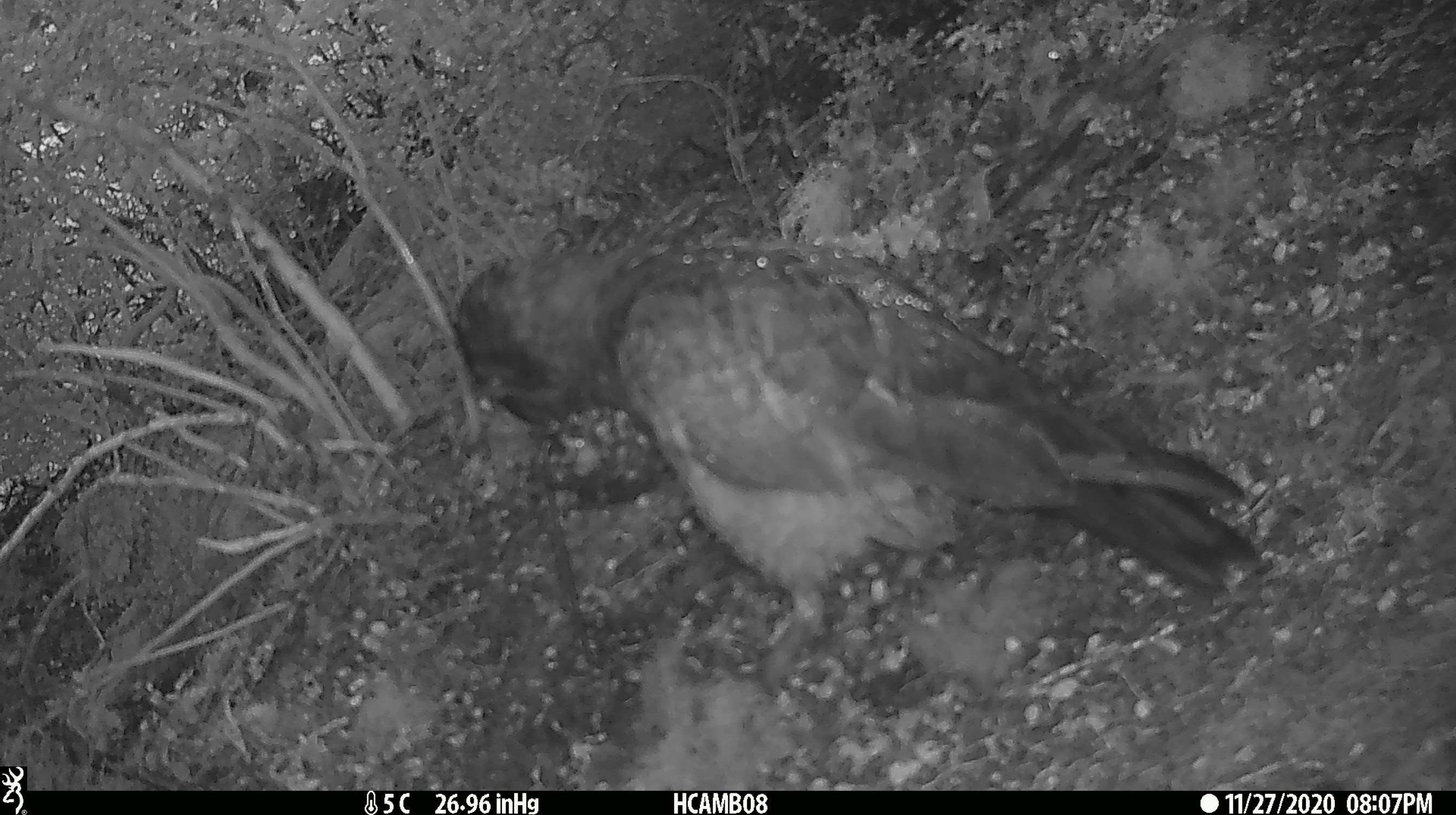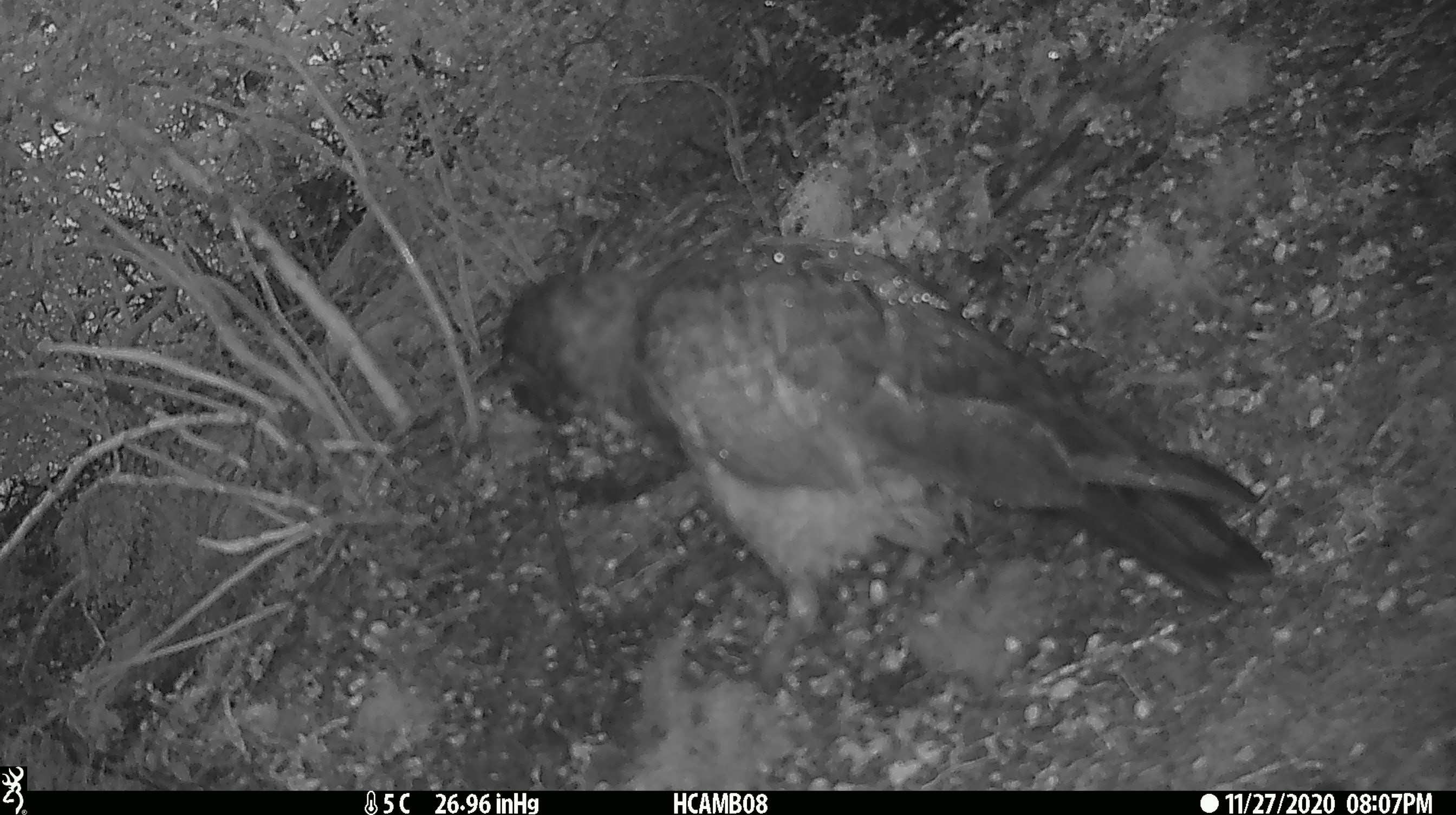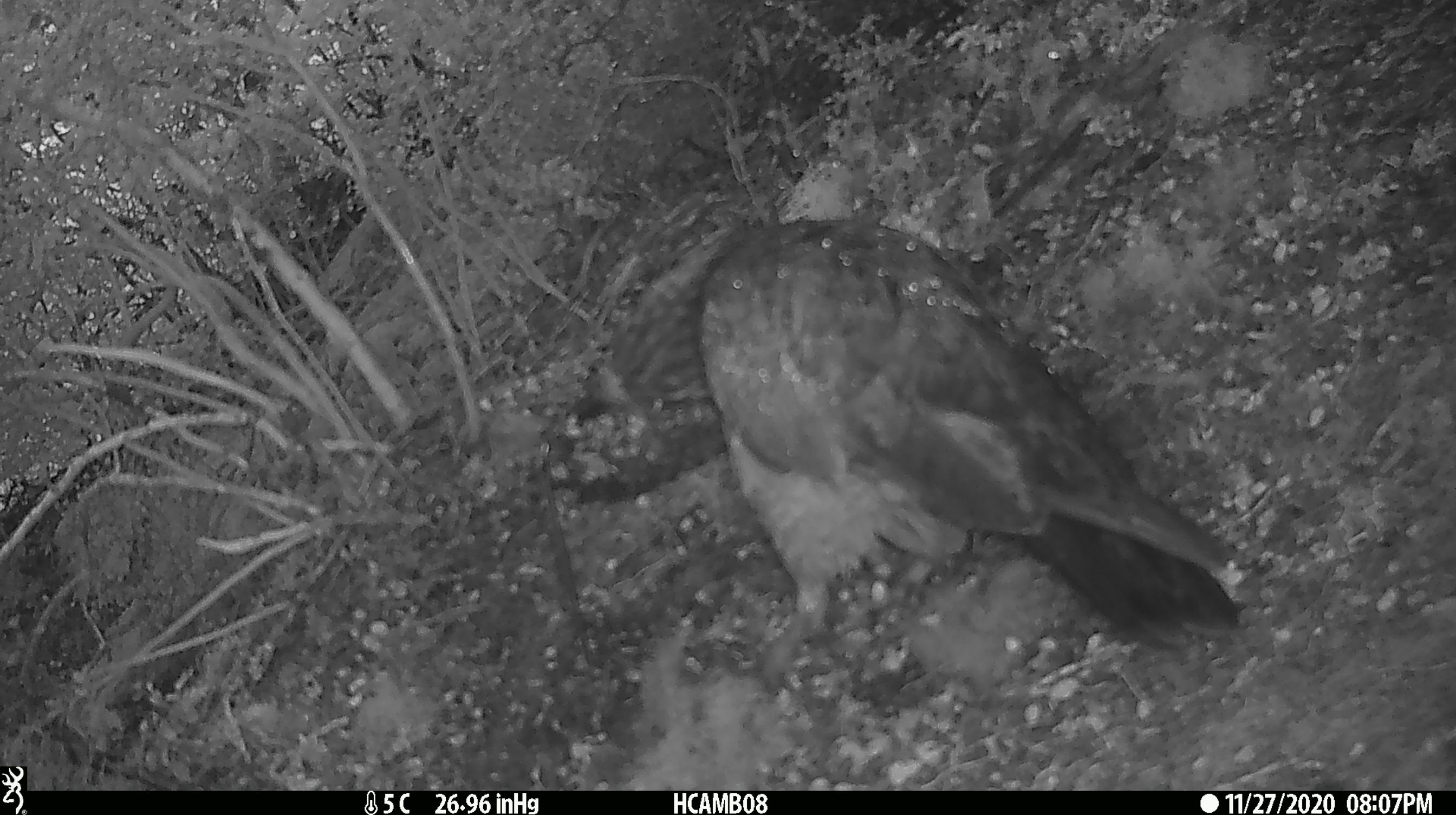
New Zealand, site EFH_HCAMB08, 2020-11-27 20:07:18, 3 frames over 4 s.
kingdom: Animalia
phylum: Chordata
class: Aves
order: Psittaciformes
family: Strigopidae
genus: Nestor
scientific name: Nestor notabilis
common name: kea